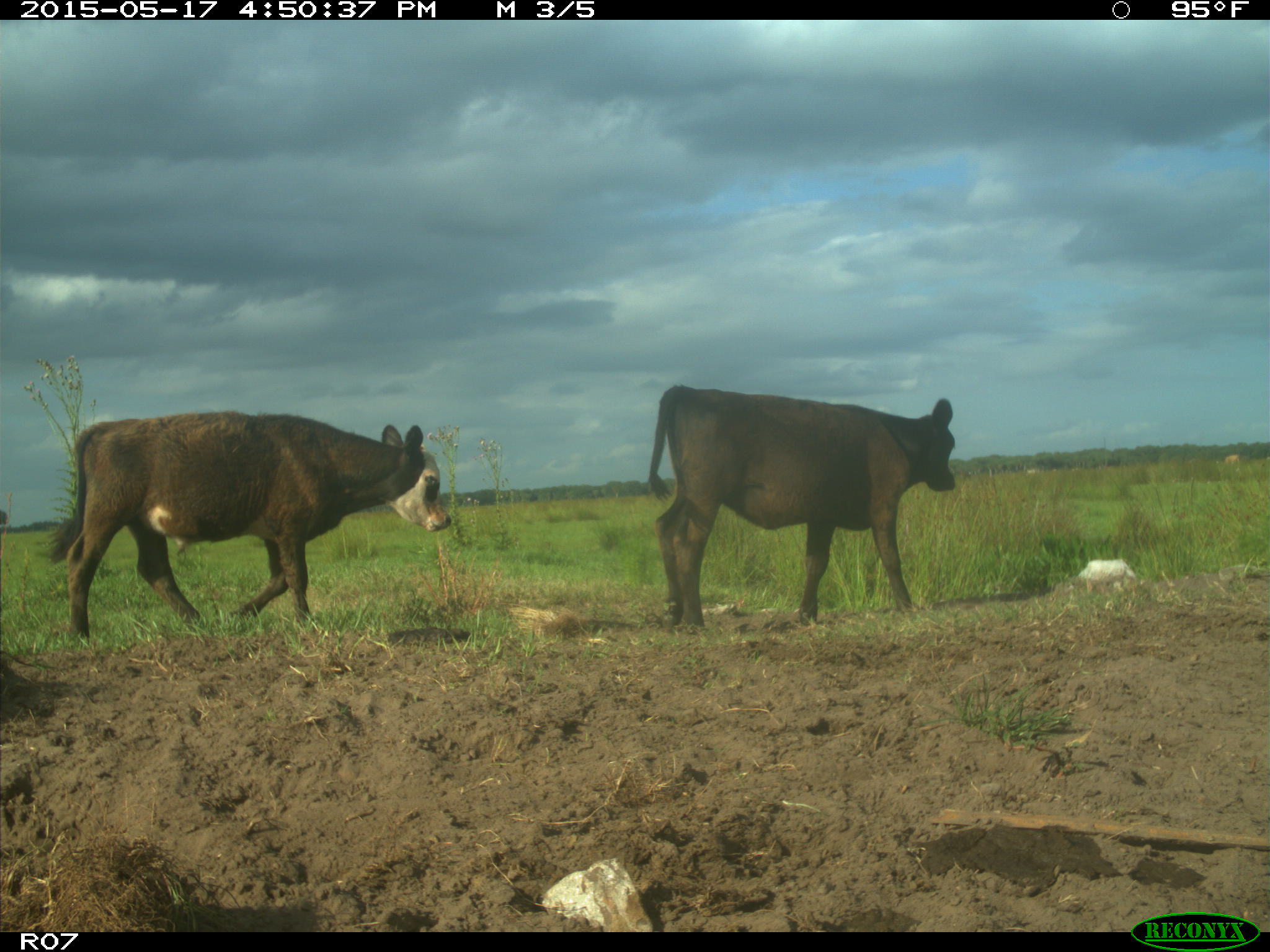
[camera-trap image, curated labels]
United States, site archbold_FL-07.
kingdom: Animalia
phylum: Chordata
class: Mammalia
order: Artiodactyla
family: Bovidae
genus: Bos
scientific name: Bos taurus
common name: domestic cow